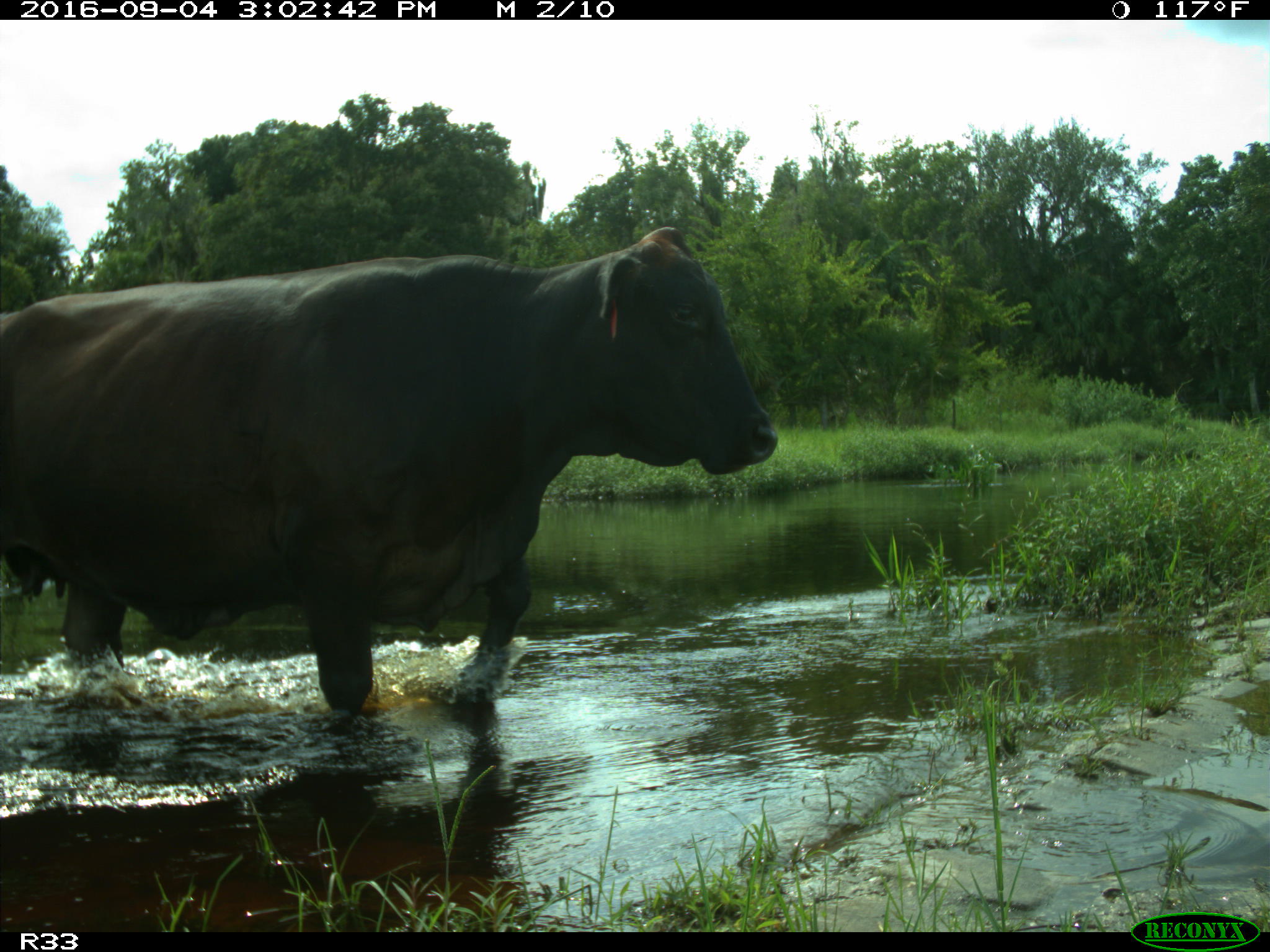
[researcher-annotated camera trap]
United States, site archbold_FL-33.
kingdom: Animalia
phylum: Chordata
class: Mammalia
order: Artiodactyla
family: Bovidae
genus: Bos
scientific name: Bos taurus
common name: domestic cow